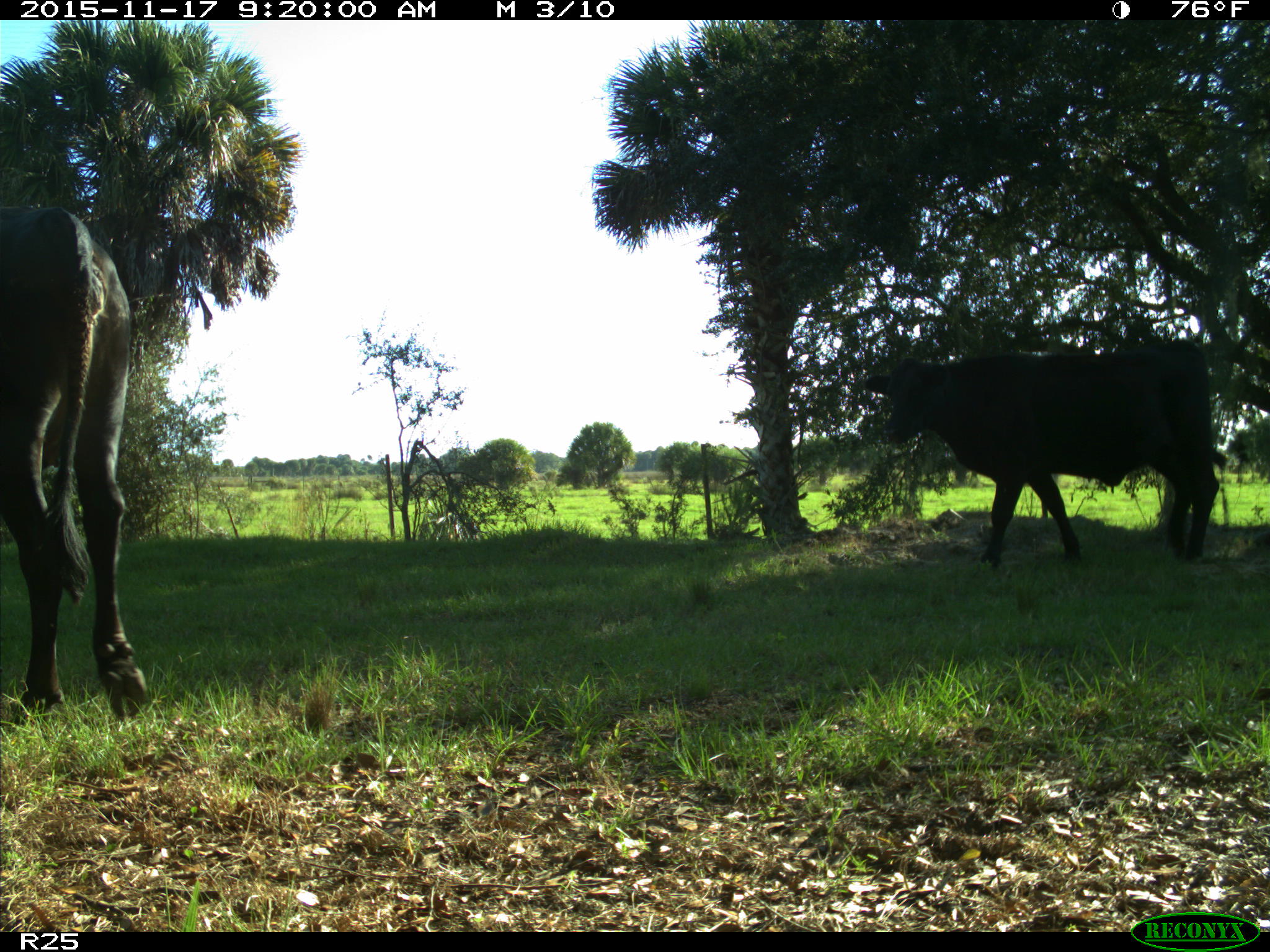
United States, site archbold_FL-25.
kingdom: Animalia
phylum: Chordata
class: Mammalia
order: Artiodactyla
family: Bovidae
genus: Bos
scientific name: Bos taurus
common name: domestic cow